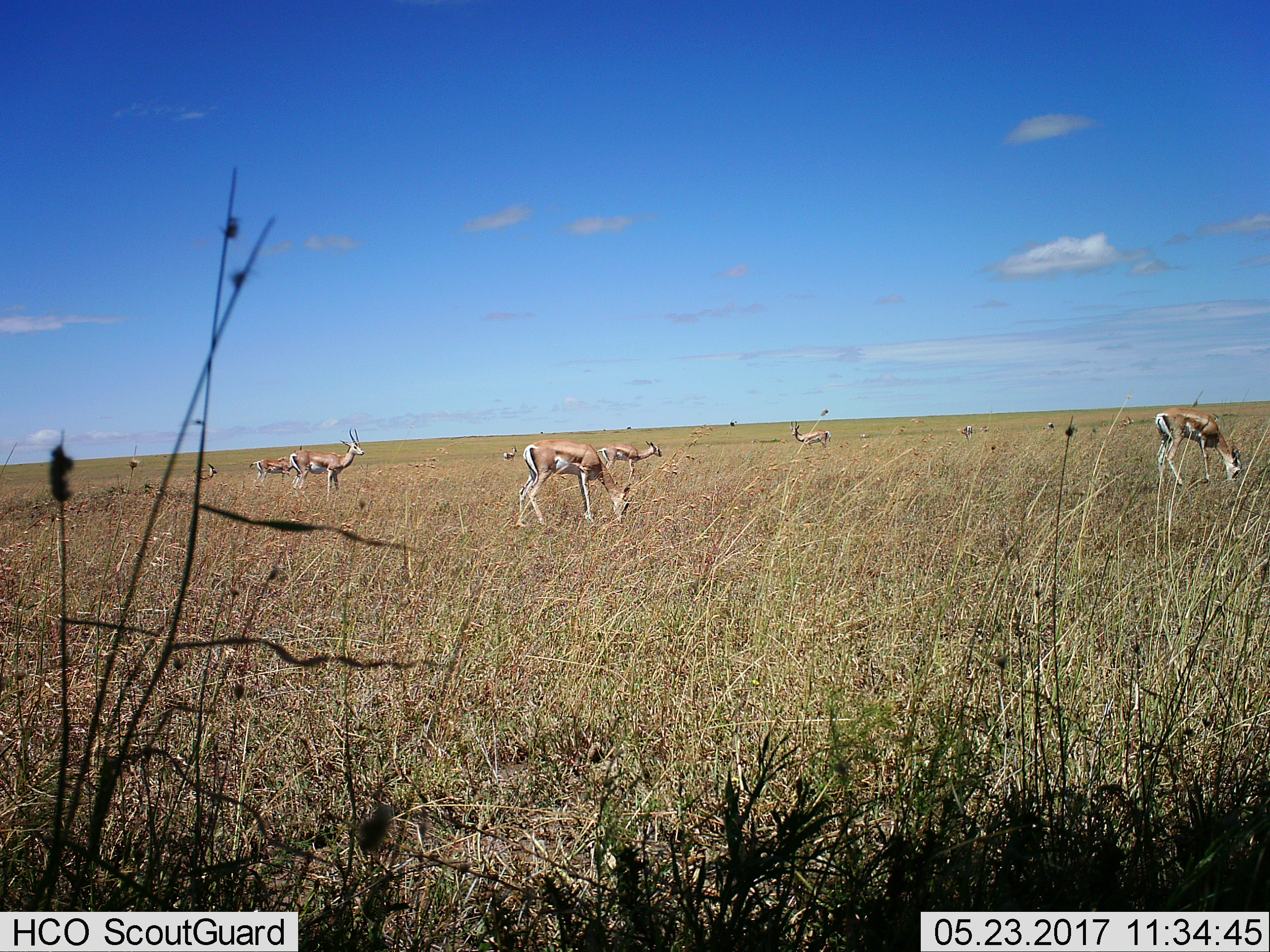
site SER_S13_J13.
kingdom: Animalia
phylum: Chordata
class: Mammalia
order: Artiodactyla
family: Bovidae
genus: Nanger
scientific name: Nanger granti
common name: grant's gazelle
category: gazellegrants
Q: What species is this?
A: Gazellegrants (grant's gazelle) (Nanger granti).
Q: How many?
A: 11-50.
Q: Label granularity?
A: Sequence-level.